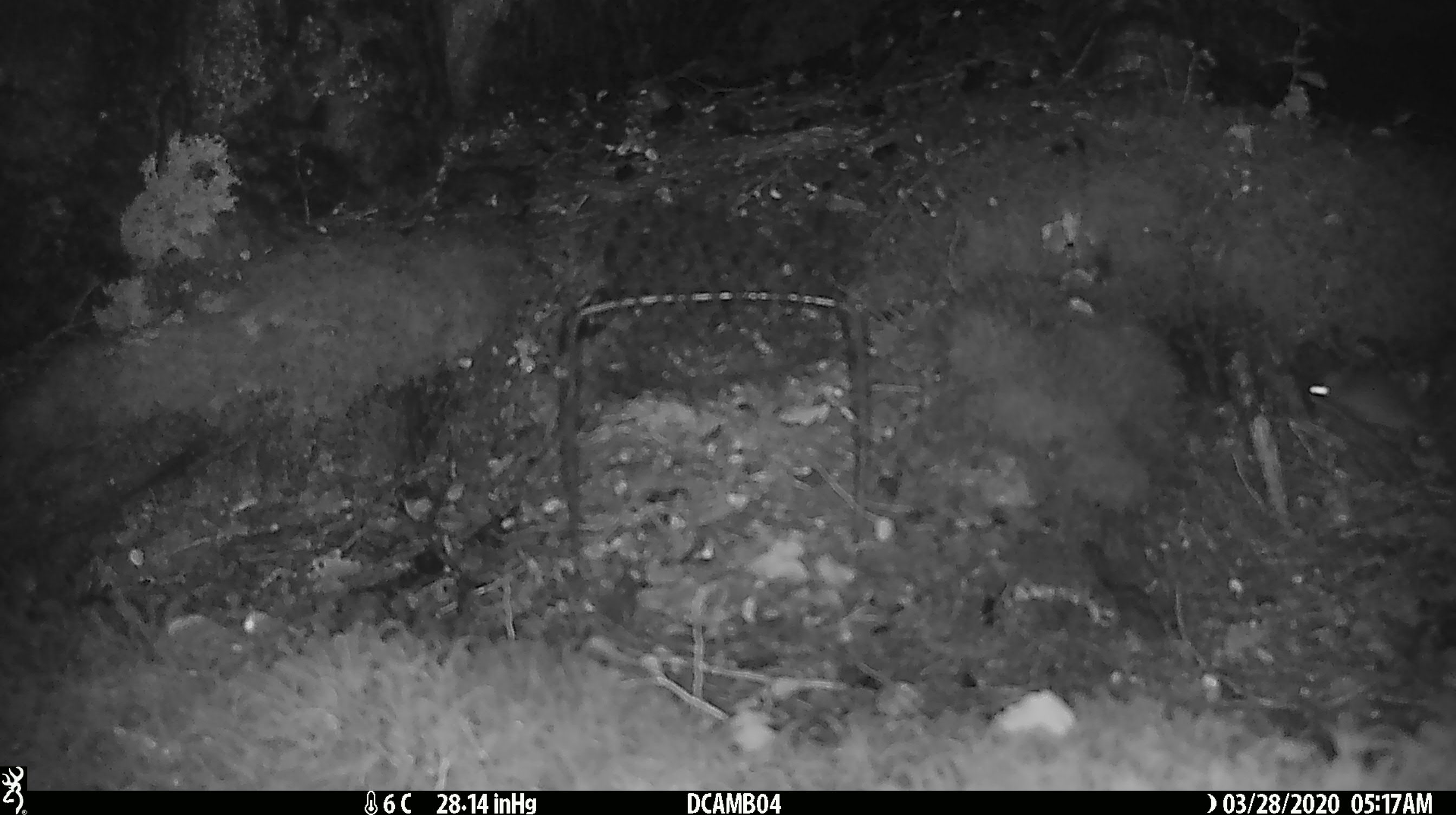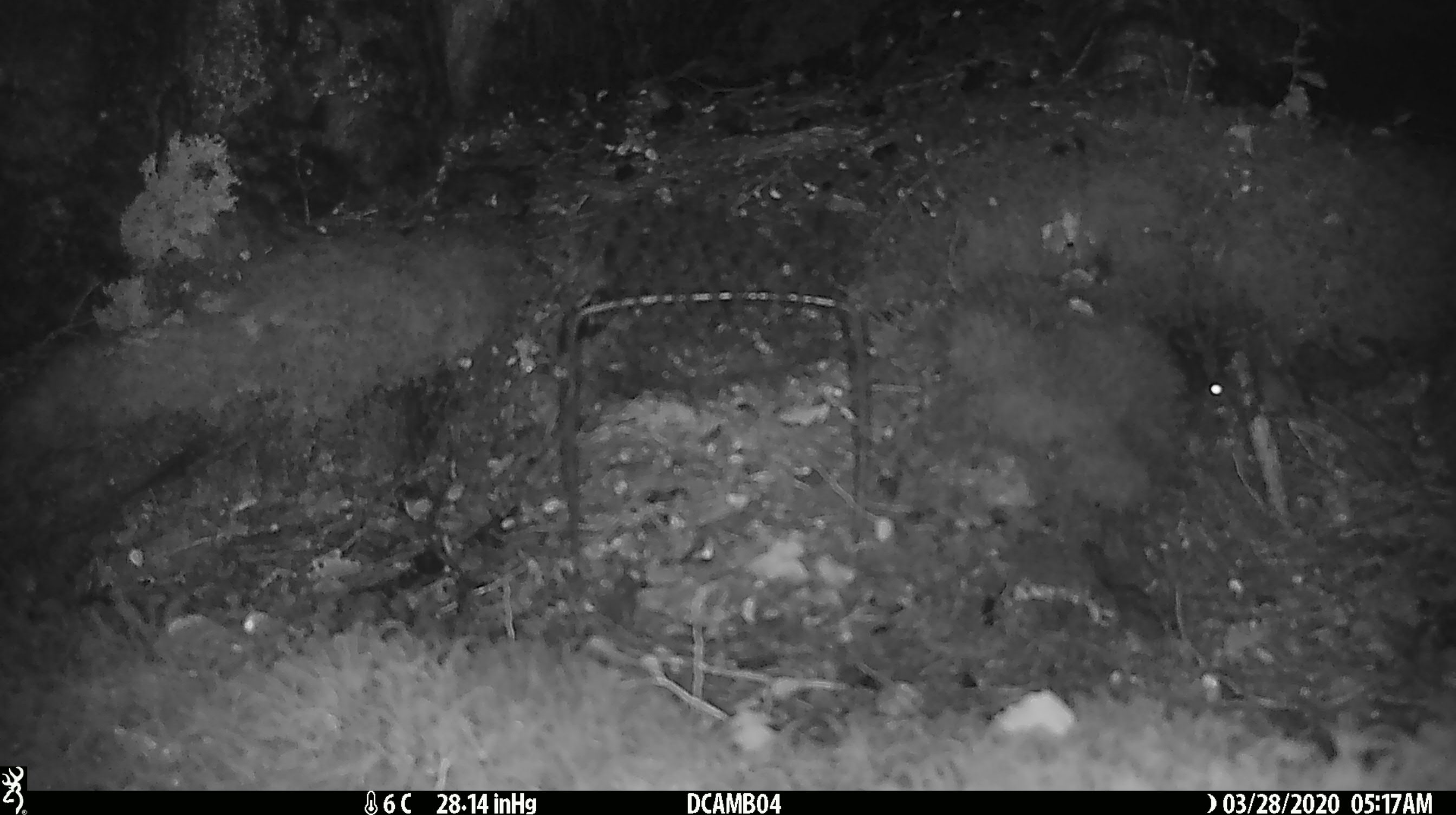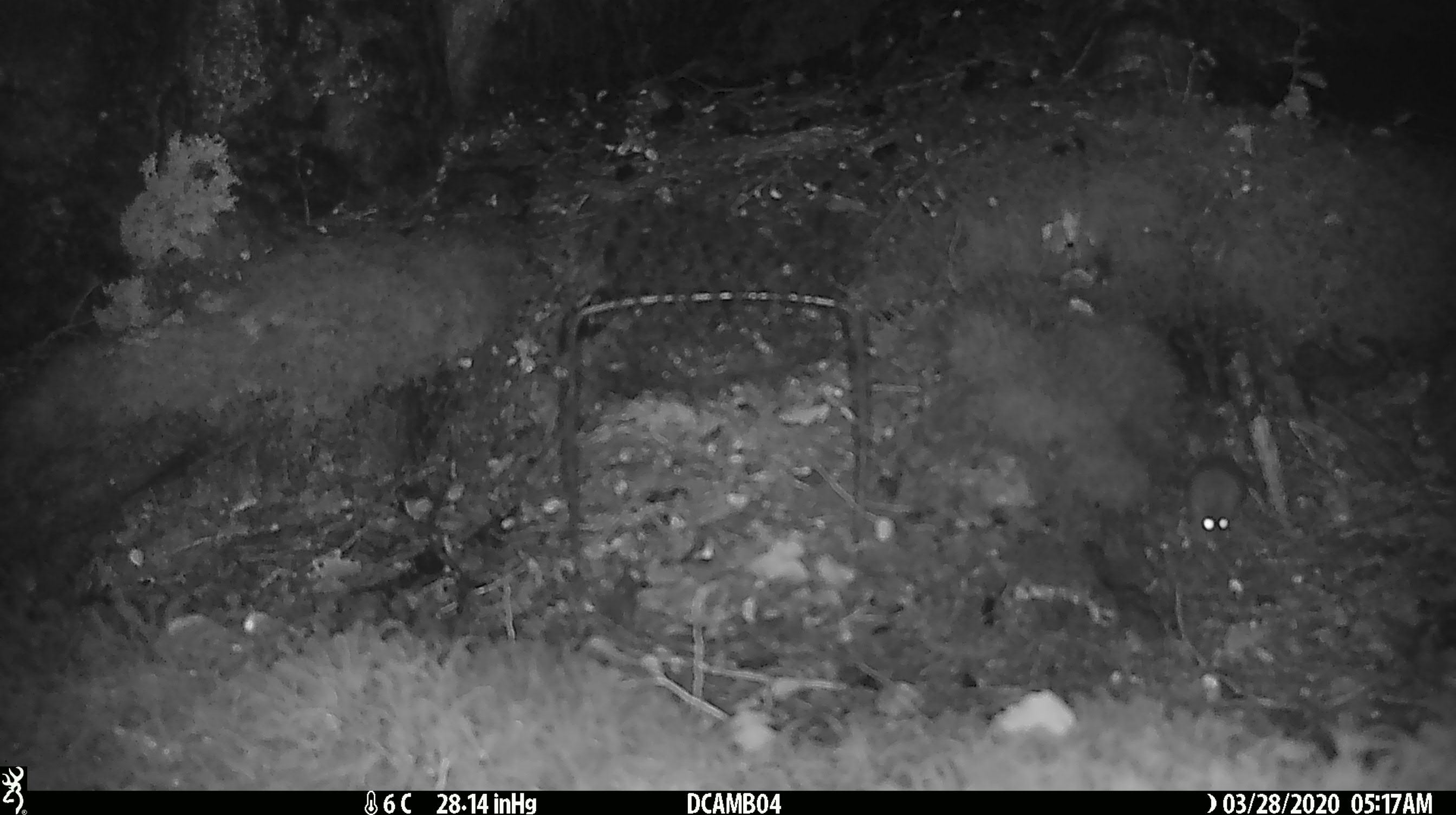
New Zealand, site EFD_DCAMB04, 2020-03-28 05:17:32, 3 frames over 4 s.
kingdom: Animalia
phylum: Chordata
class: Mammalia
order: Rodentia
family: Muridae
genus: Mus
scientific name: Mus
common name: mouse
Mouse (Mus).